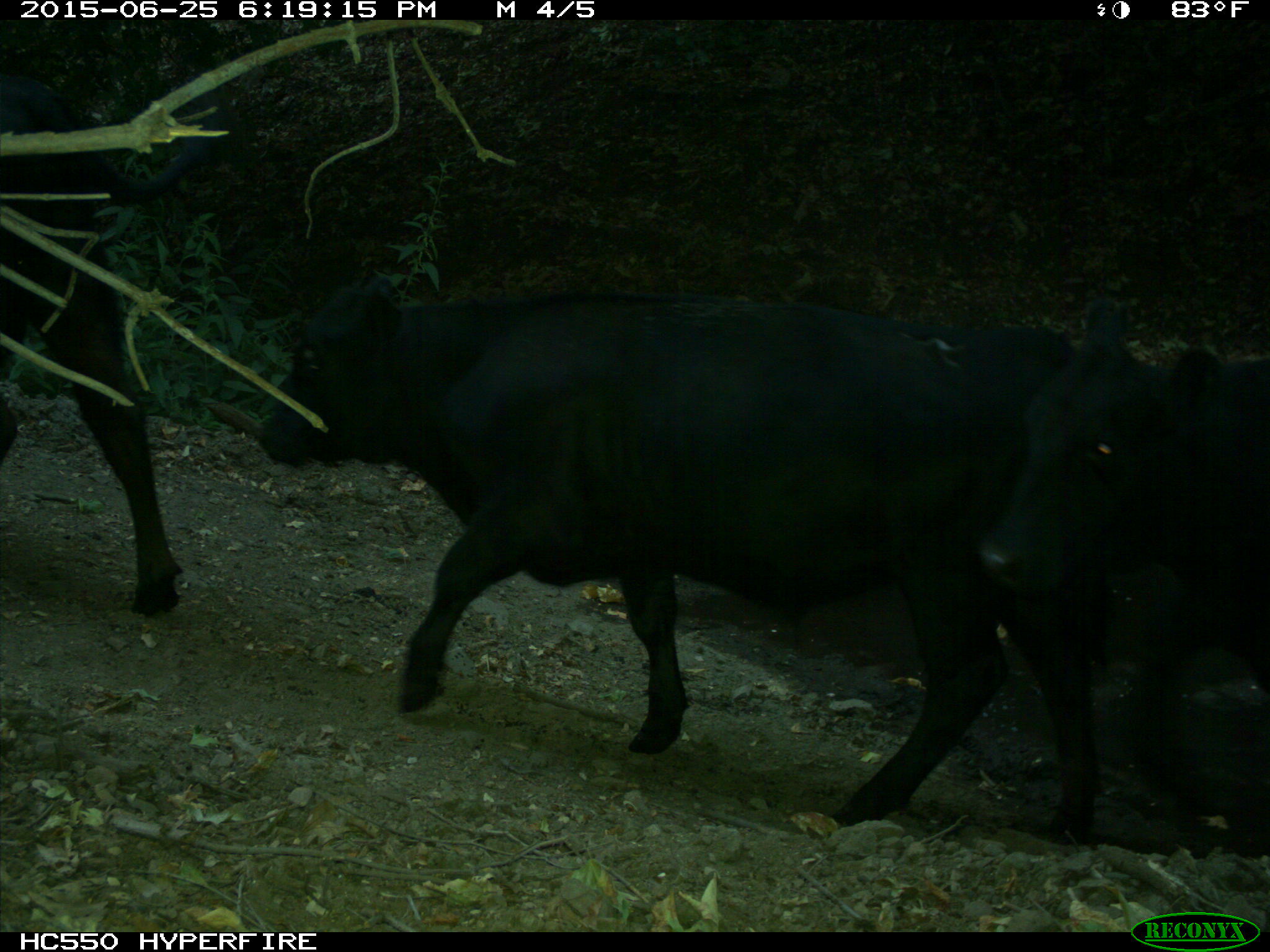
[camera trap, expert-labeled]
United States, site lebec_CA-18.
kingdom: Animalia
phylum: Chordata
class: Mammalia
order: Artiodactyla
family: Bovidae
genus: Bos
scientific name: Bos taurus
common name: domestic cow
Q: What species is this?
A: Bos taurus (domestic cow).